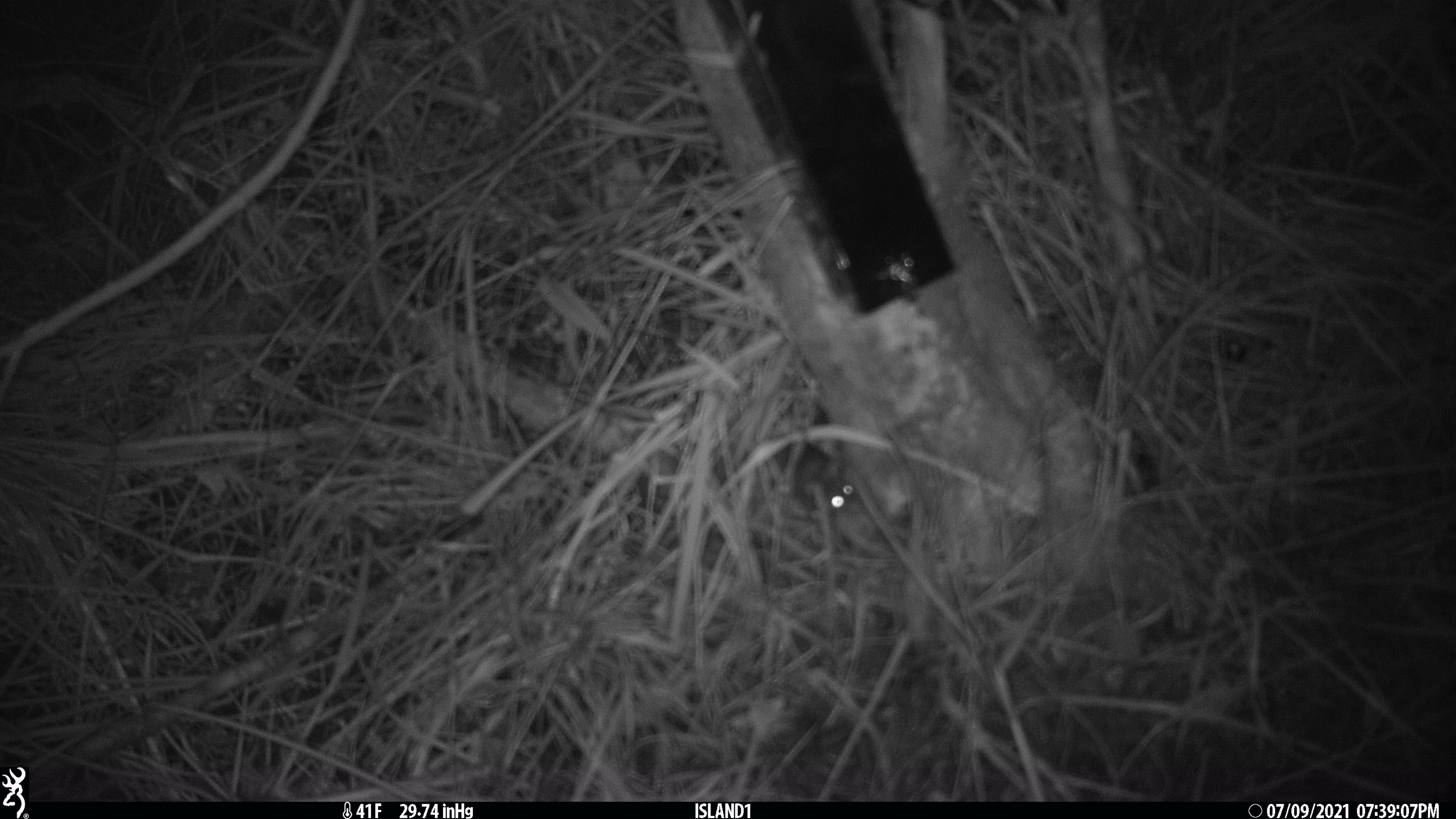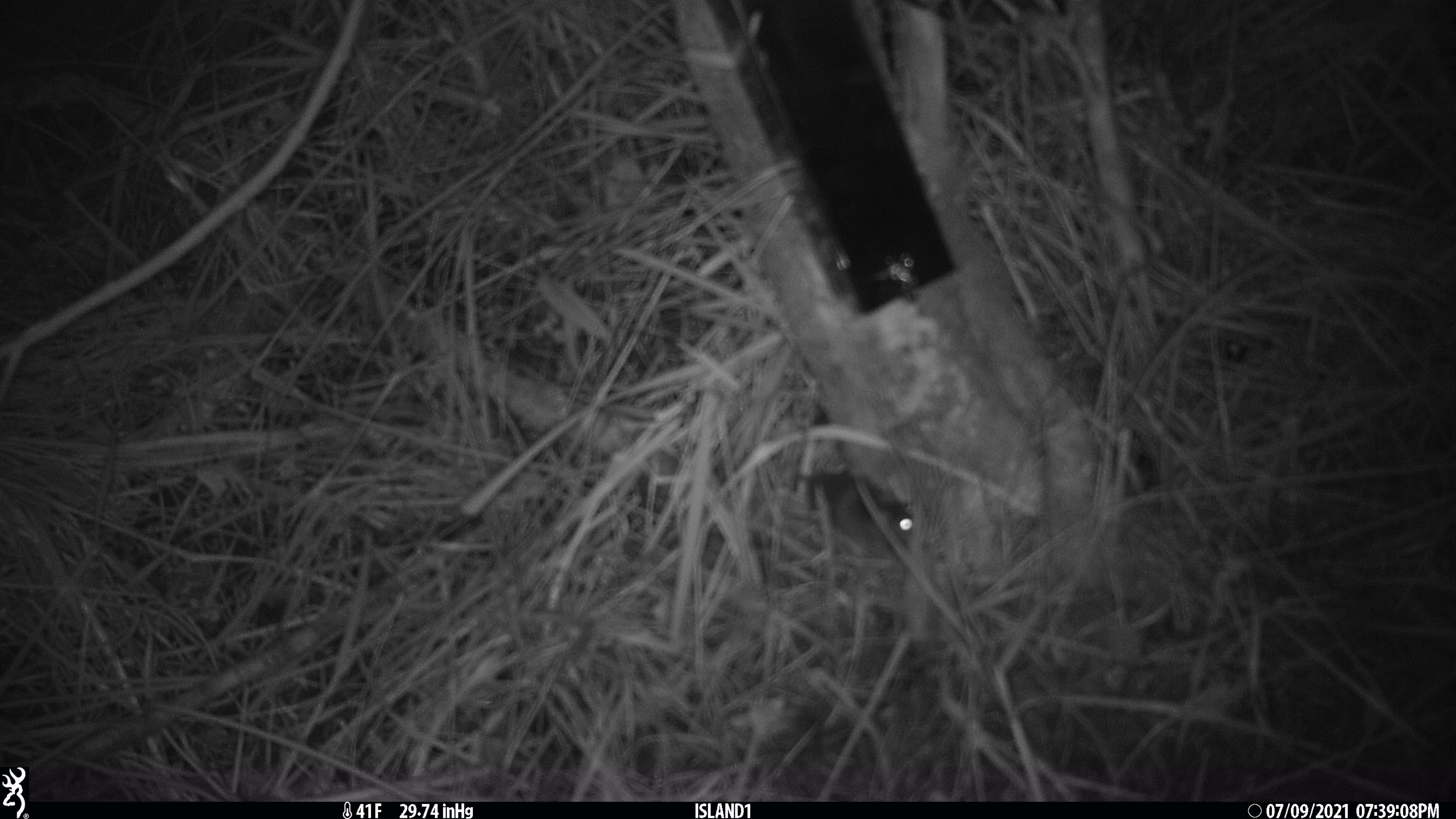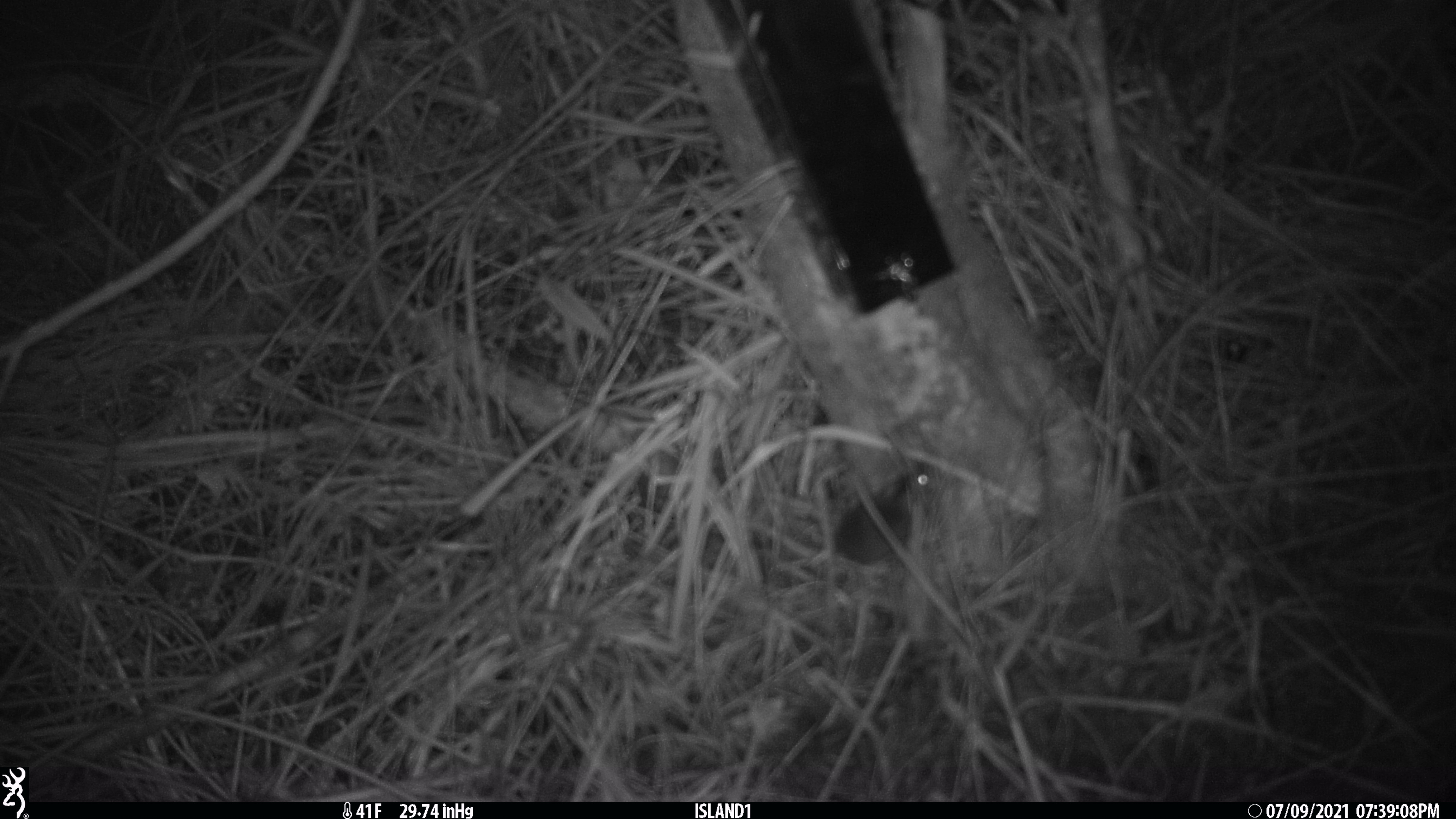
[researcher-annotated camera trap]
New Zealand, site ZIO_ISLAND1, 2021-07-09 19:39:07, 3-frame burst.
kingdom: Animalia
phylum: Chordata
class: Mammalia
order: Rodentia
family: Muridae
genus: Mus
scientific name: Mus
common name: mouse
Mouse (Mus).